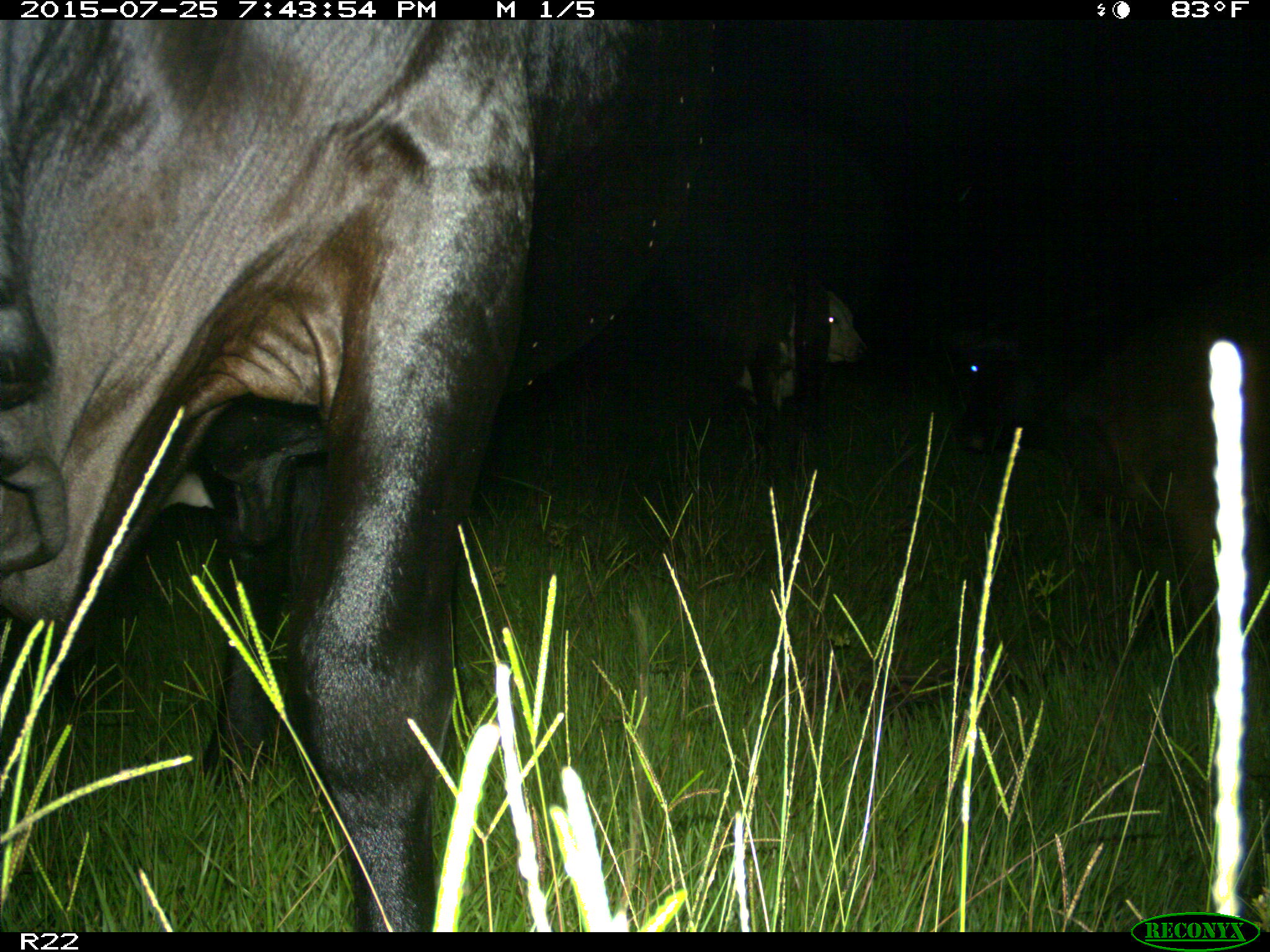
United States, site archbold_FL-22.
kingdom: Animalia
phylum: Chordata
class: Mammalia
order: Artiodactyla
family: Bovidae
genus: Bos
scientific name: Bos taurus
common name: domestic cow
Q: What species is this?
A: Bos taurus (domestic cow).